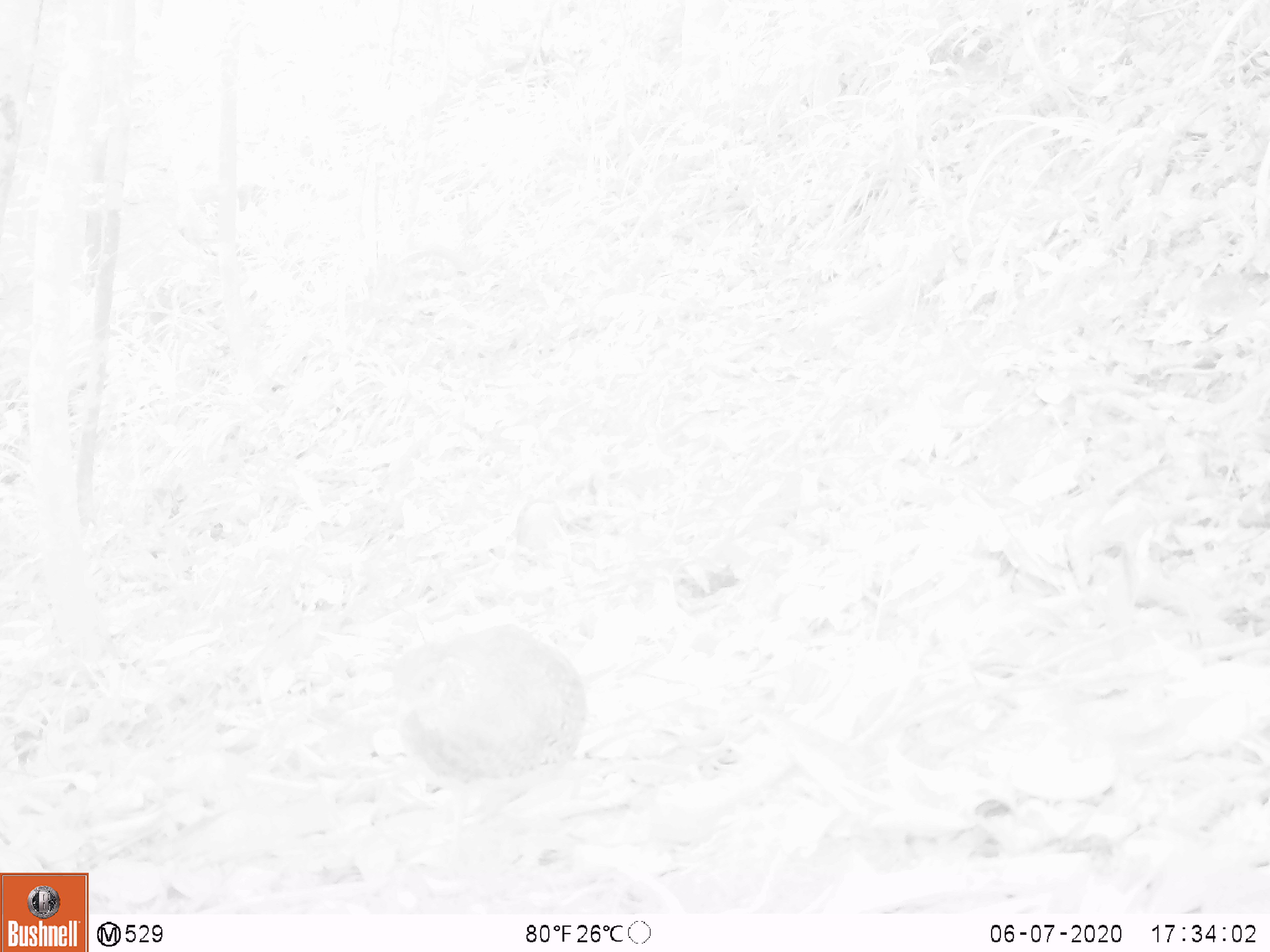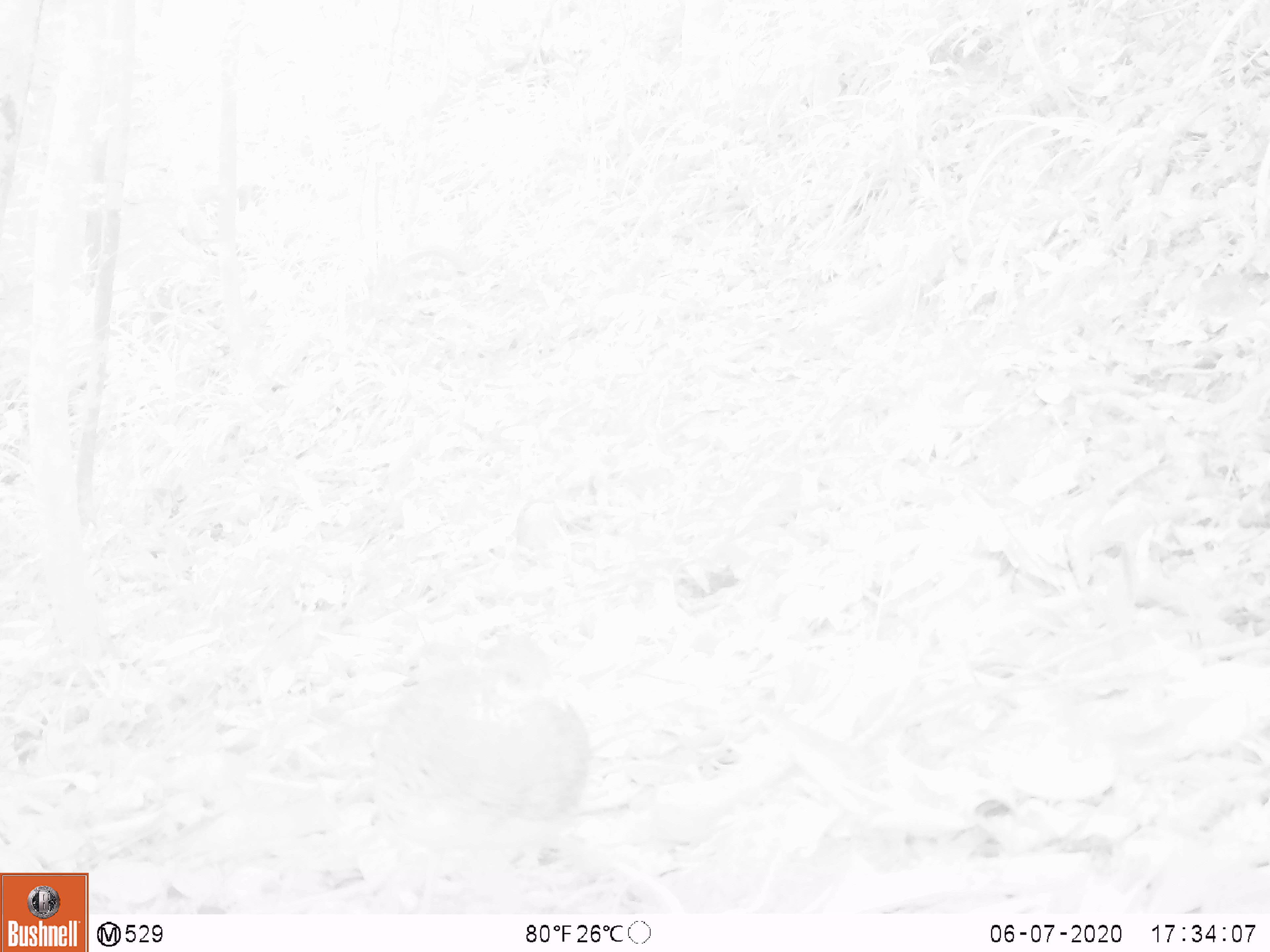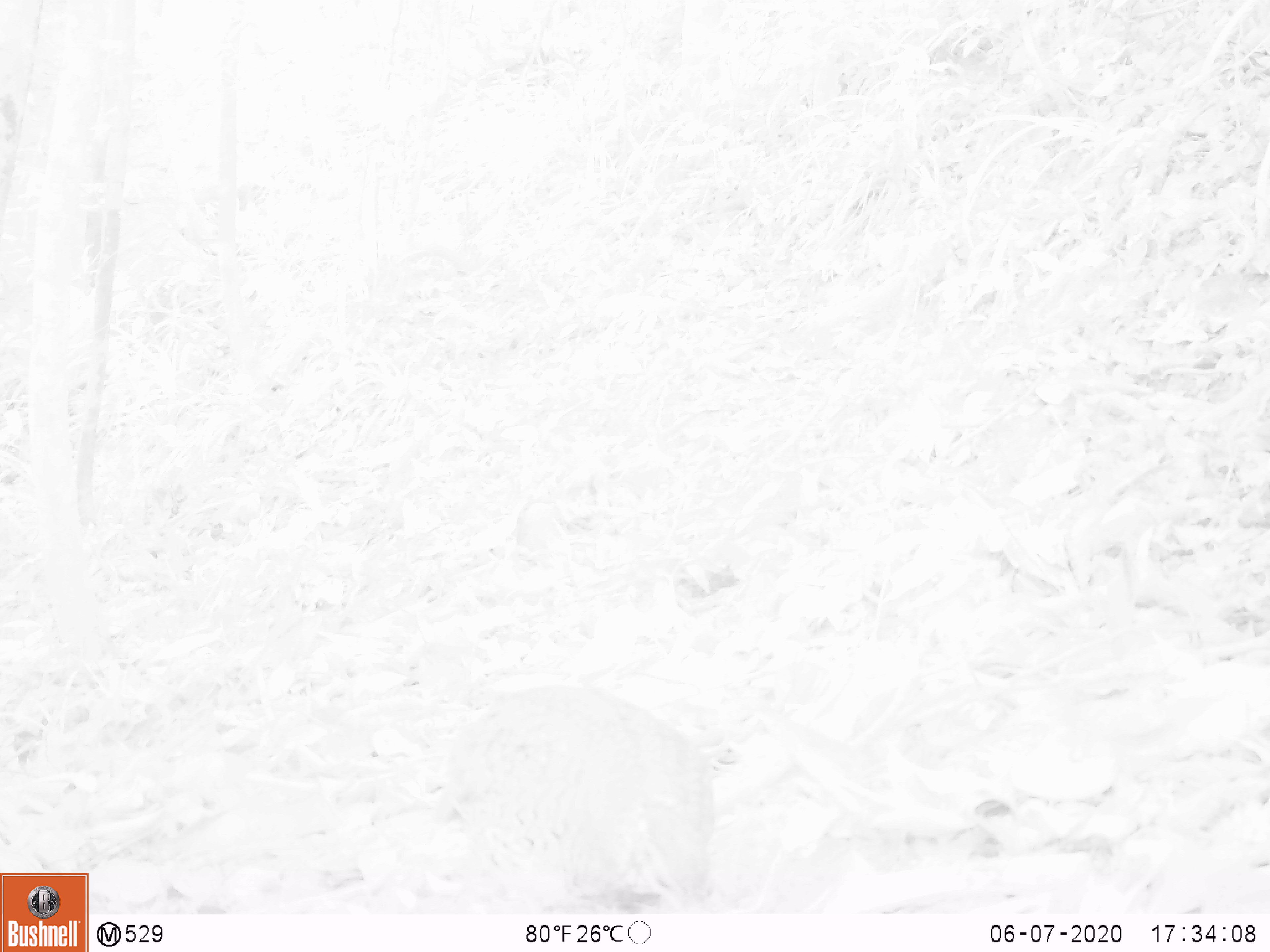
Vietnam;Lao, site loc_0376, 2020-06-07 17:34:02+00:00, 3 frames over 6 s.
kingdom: Animalia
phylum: Chordata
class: Aves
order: Galliformes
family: Phasianidae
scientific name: Phasianidae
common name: partridge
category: unidentified partridge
Unidentified partridge (partridge) (Phasianidae). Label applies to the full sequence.